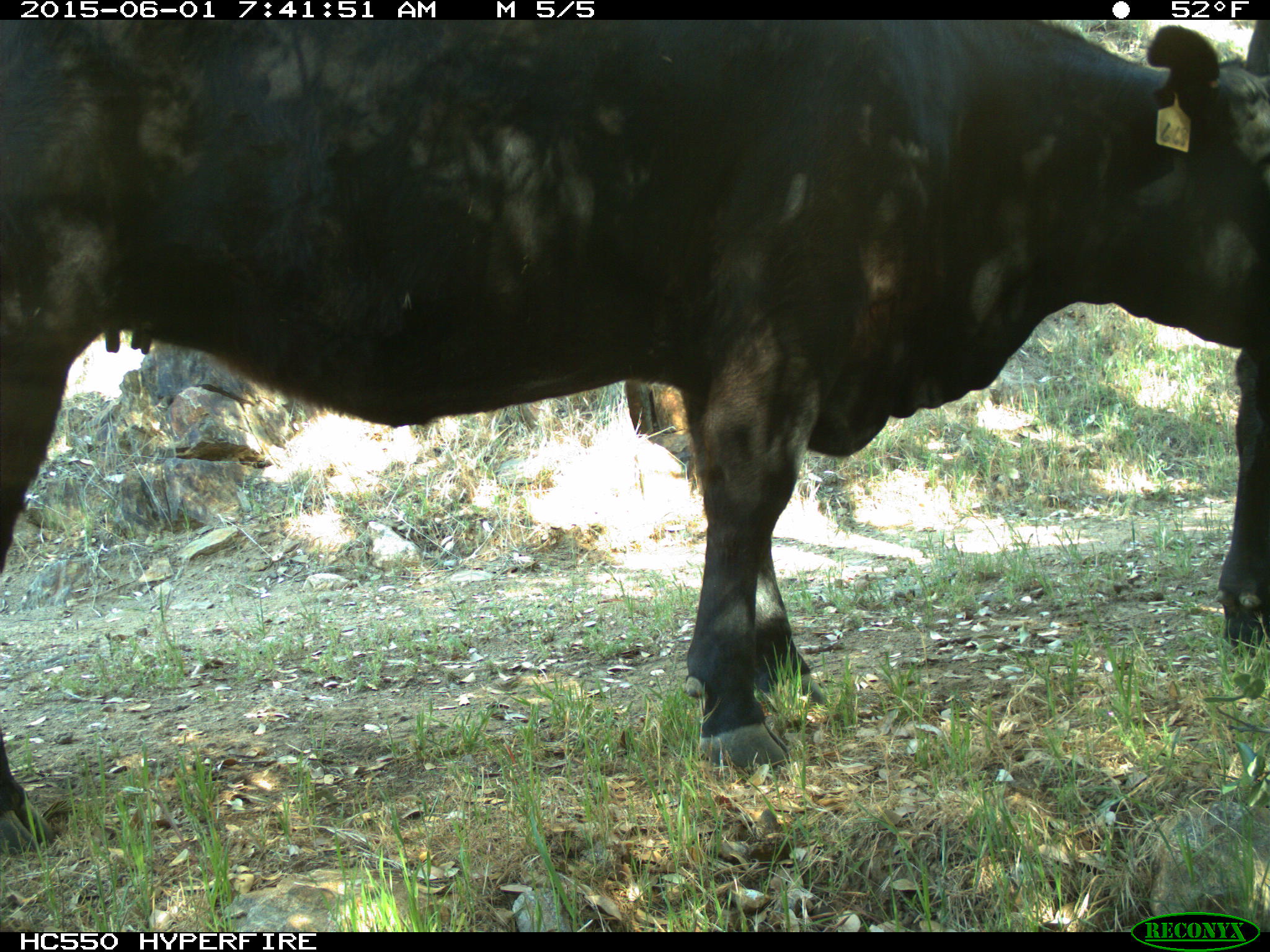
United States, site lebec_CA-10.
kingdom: Animalia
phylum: Chordata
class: Mammalia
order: Artiodactyla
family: Bovidae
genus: Bos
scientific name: Bos taurus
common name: domestic cow